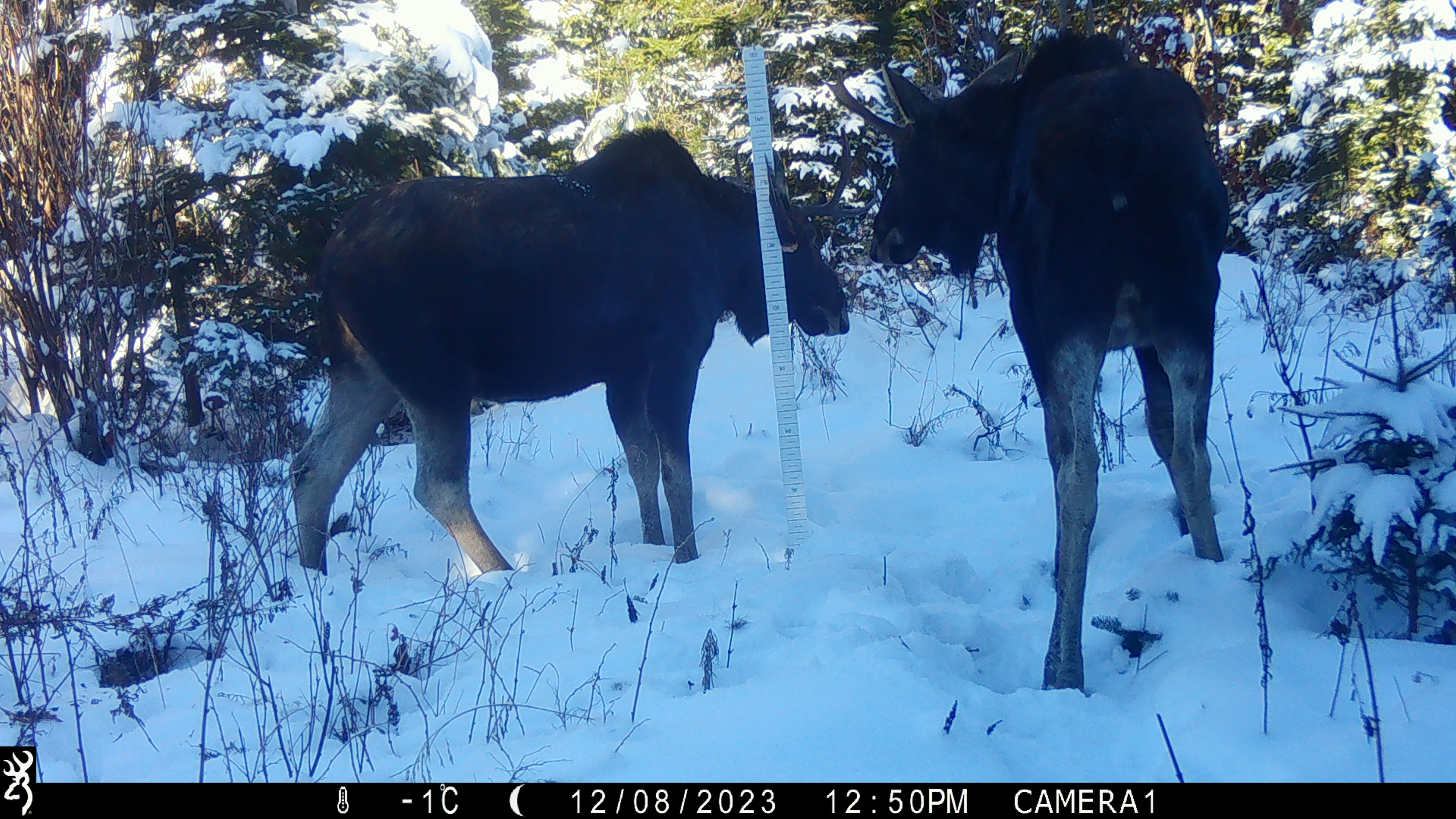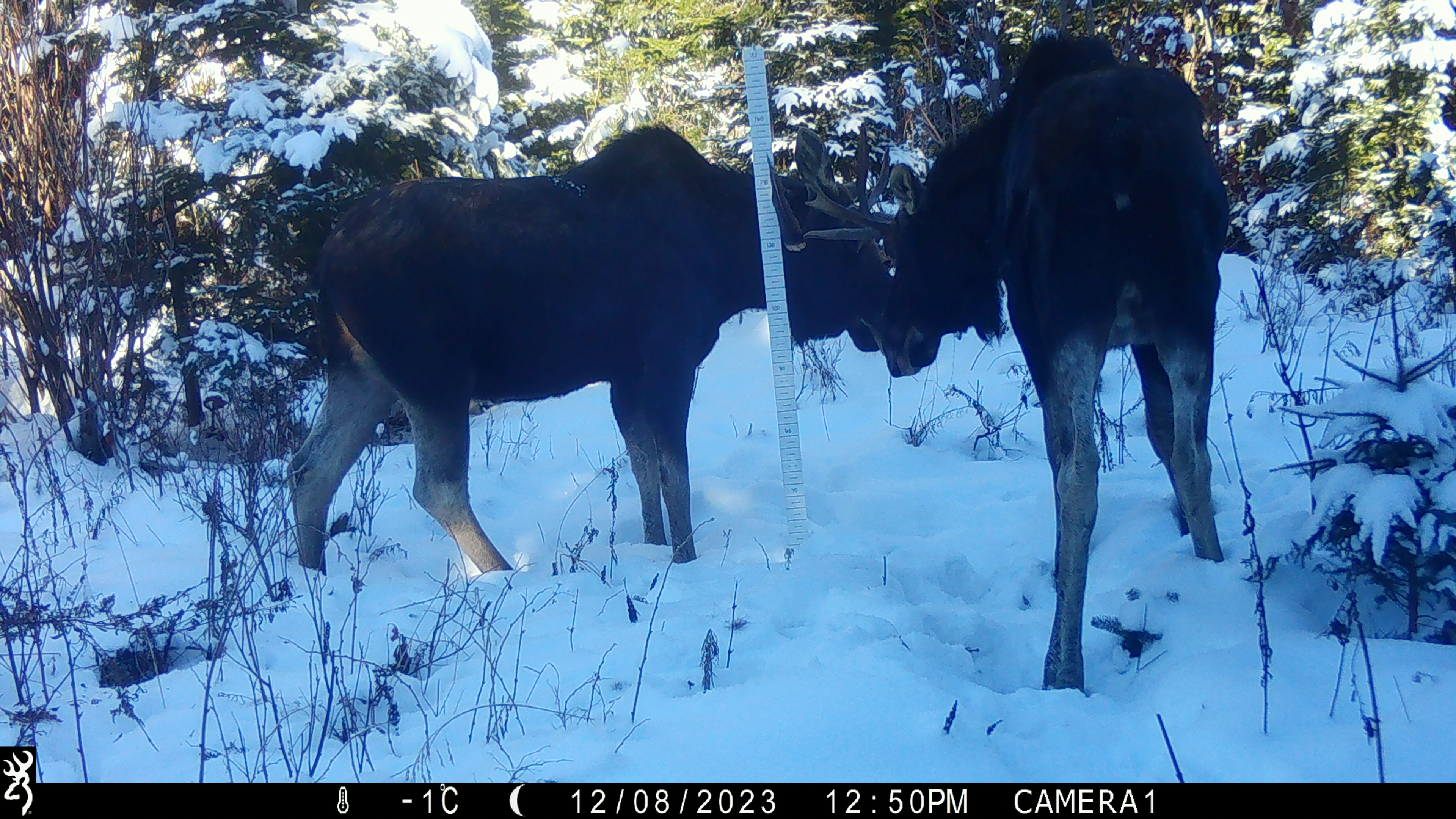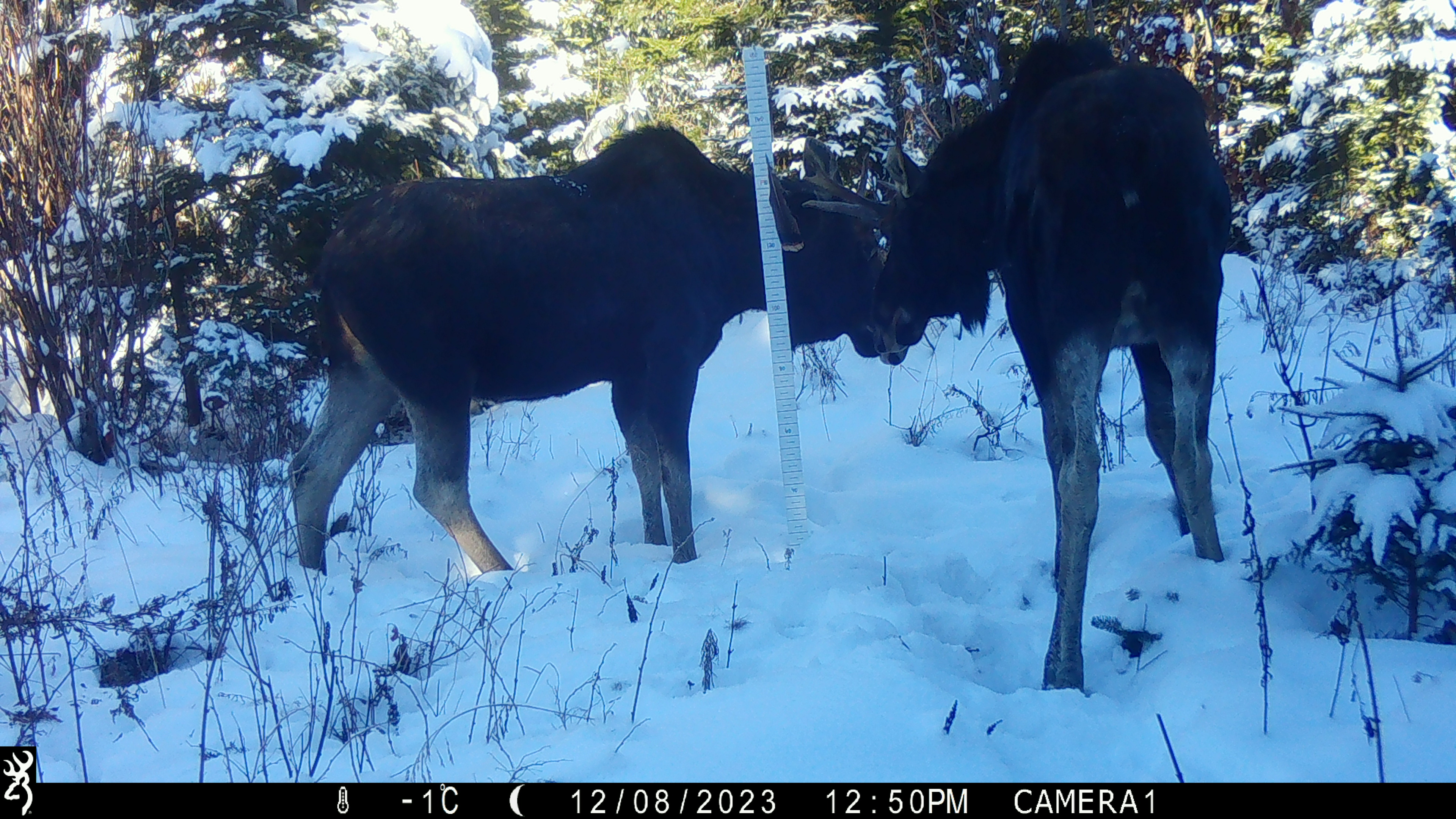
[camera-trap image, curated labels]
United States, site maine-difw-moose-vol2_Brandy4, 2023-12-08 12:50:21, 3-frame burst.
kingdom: Animalia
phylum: Chordata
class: Mammalia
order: Artiodactyla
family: Cervidae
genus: Alces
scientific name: Alces alces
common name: moose